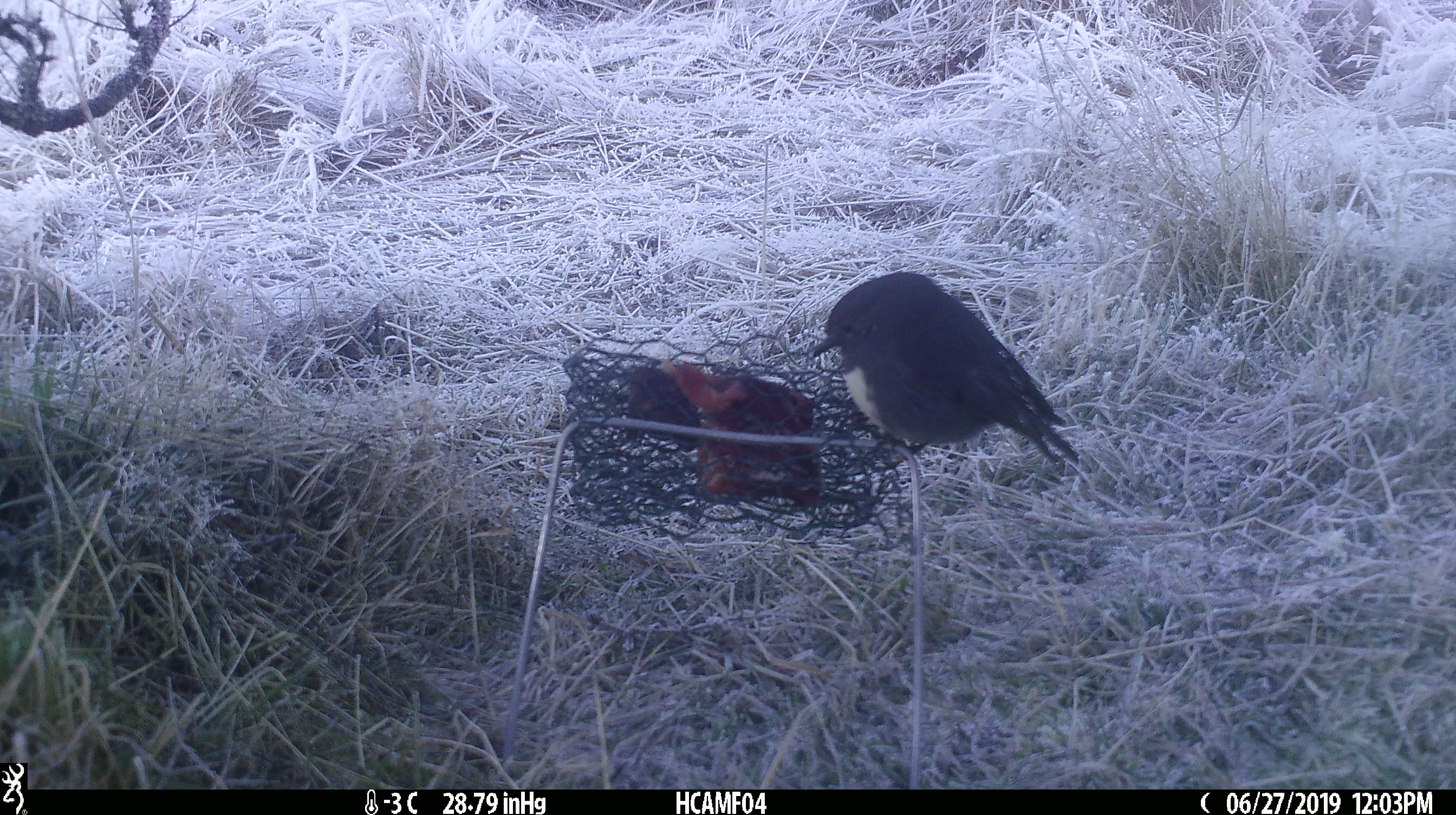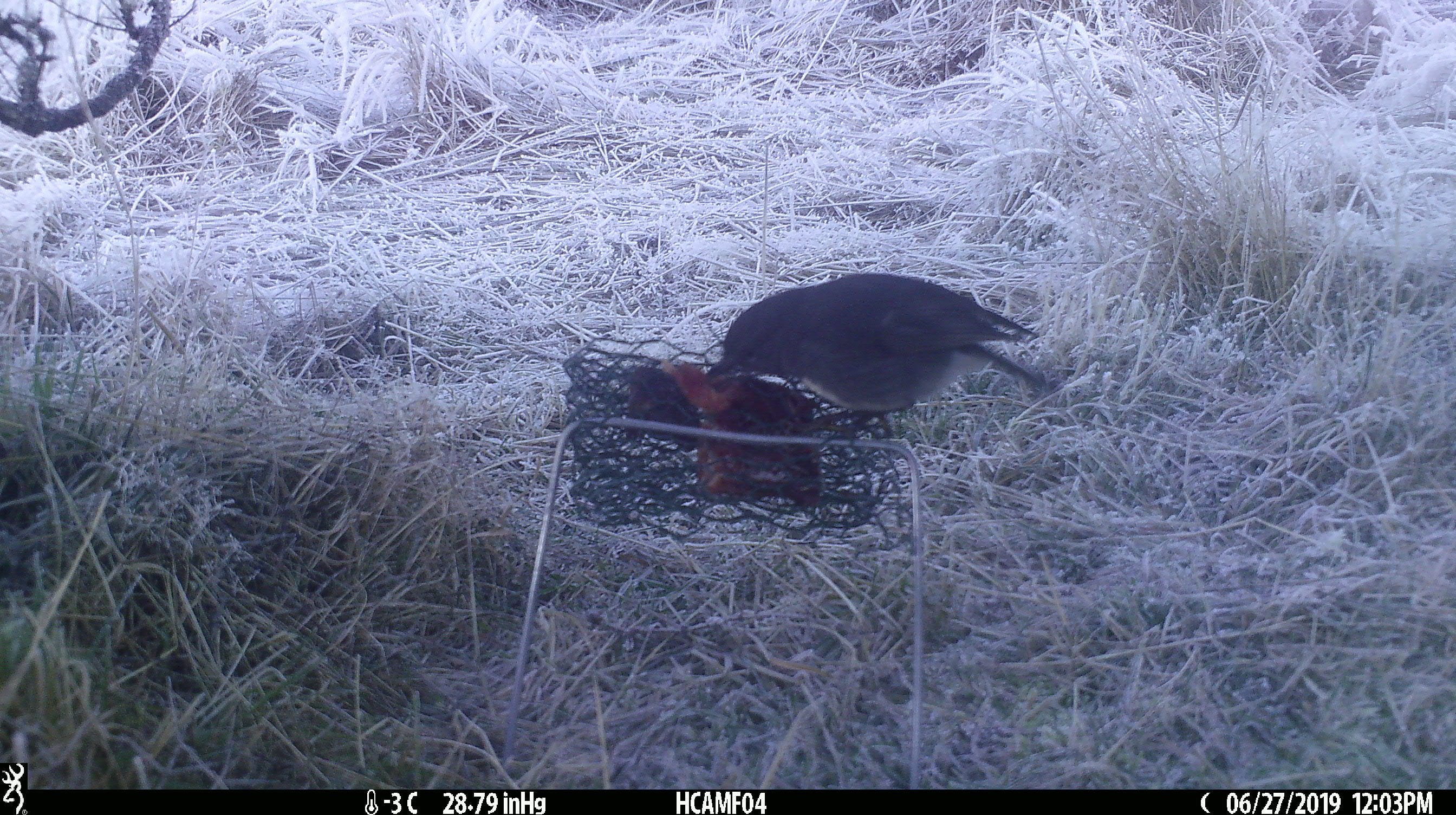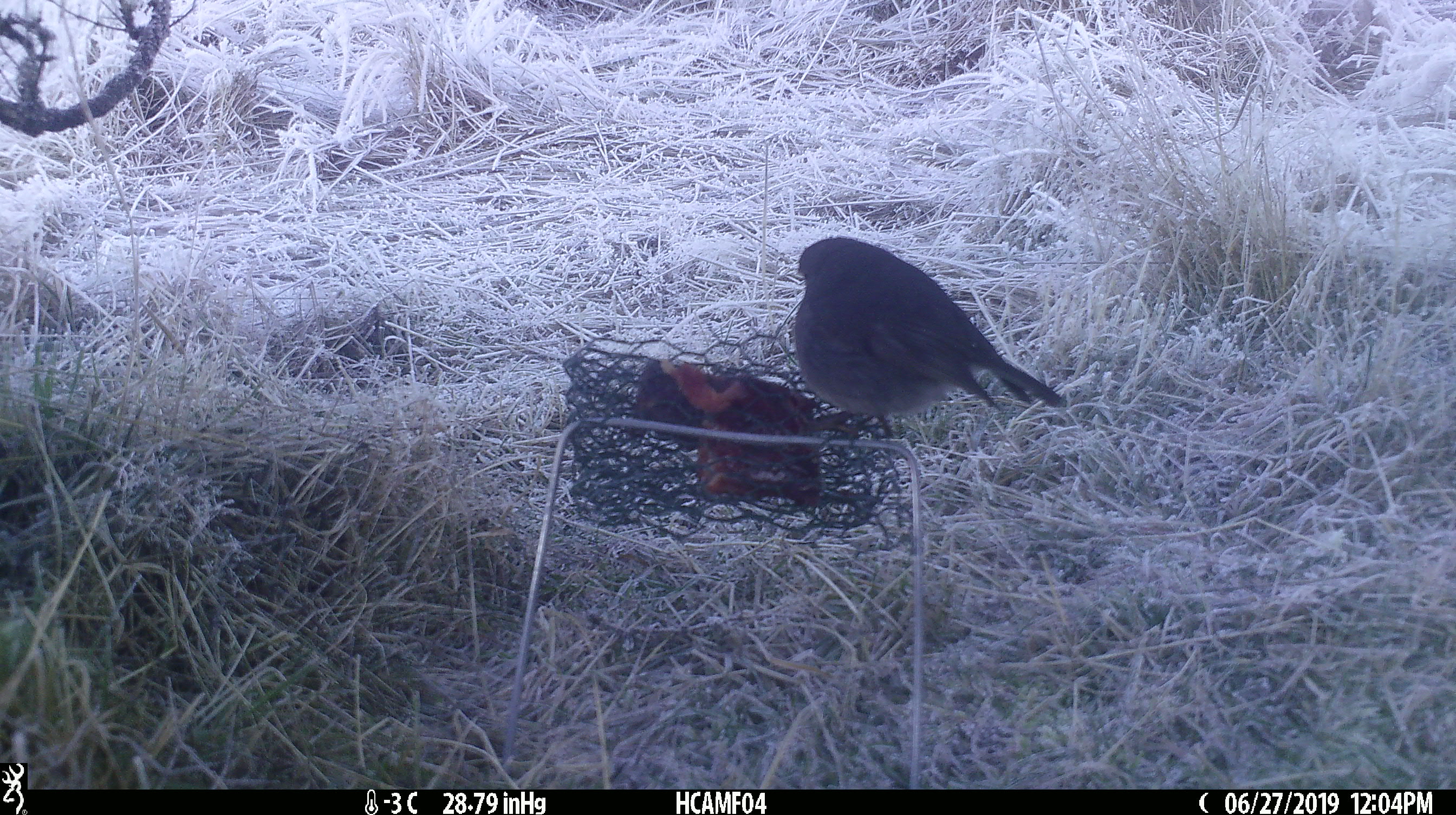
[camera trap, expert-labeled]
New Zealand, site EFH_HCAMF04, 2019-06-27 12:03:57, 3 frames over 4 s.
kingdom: Animalia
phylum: Chordata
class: Aves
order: Passeriformes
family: Petroicidae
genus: Petroica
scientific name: Petroica australis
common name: new zealand robin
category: robin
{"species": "robin (new zealand robin) (Petroica australis)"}